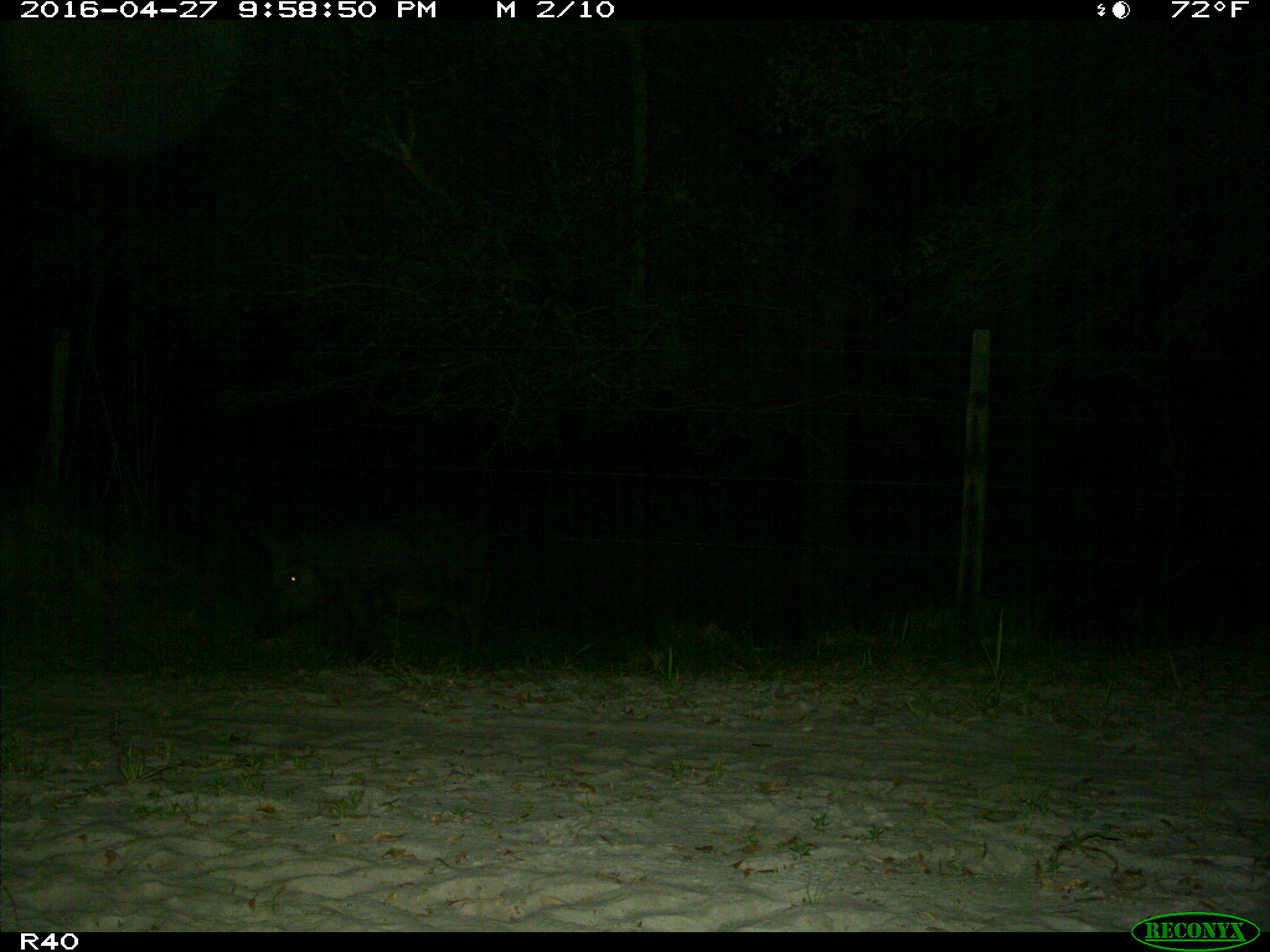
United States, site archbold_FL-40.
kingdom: Animalia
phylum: Chordata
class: Mammalia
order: Artiodactyla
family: Suidae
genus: Sus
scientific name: Sus scrofa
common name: wild boar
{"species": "Sus scrofa (wild boar)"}